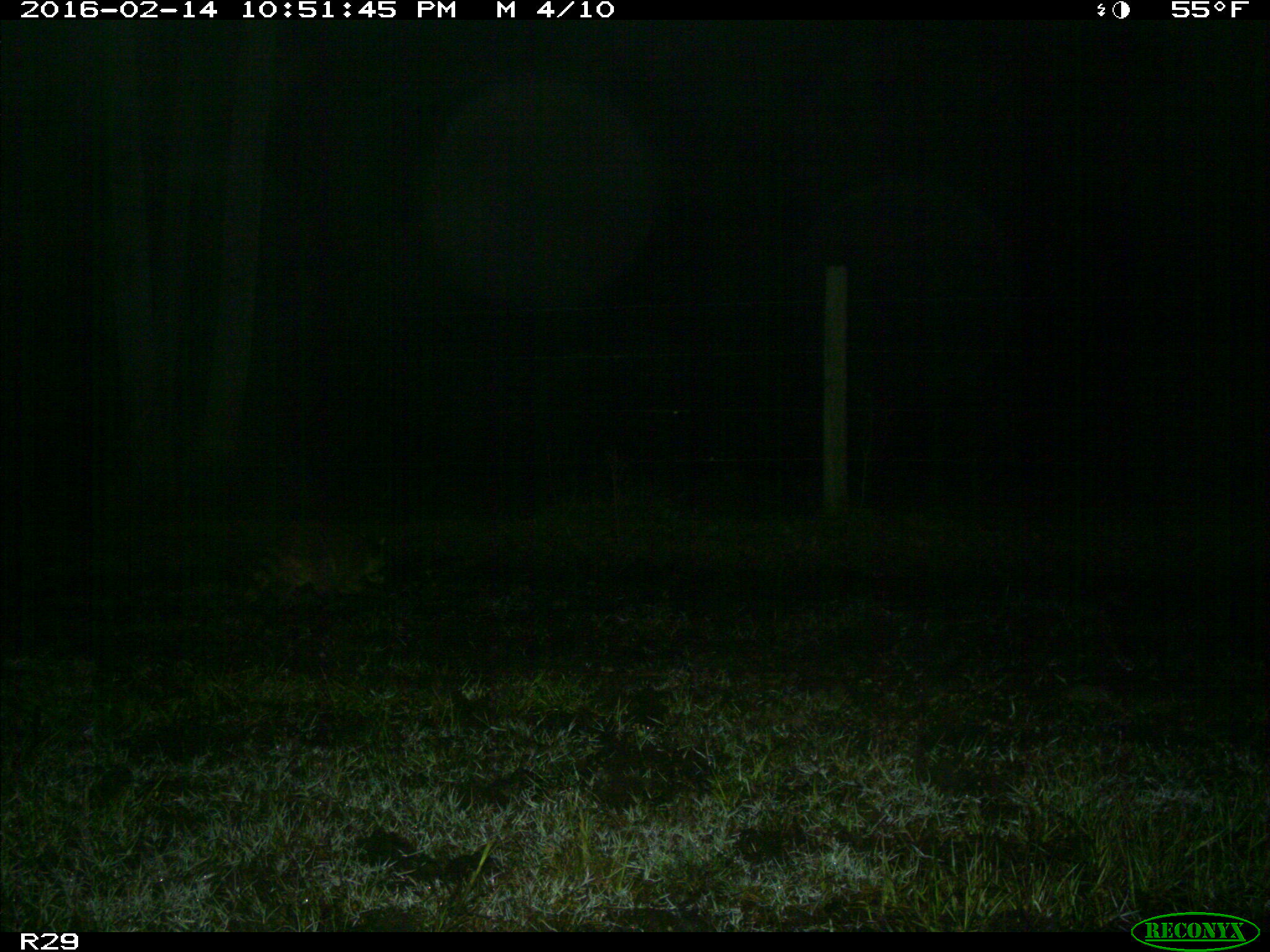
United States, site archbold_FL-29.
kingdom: Animalia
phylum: Chordata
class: Mammalia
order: Carnivora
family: Procyonidae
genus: Procyon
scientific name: Procyon lotor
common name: common raccoon